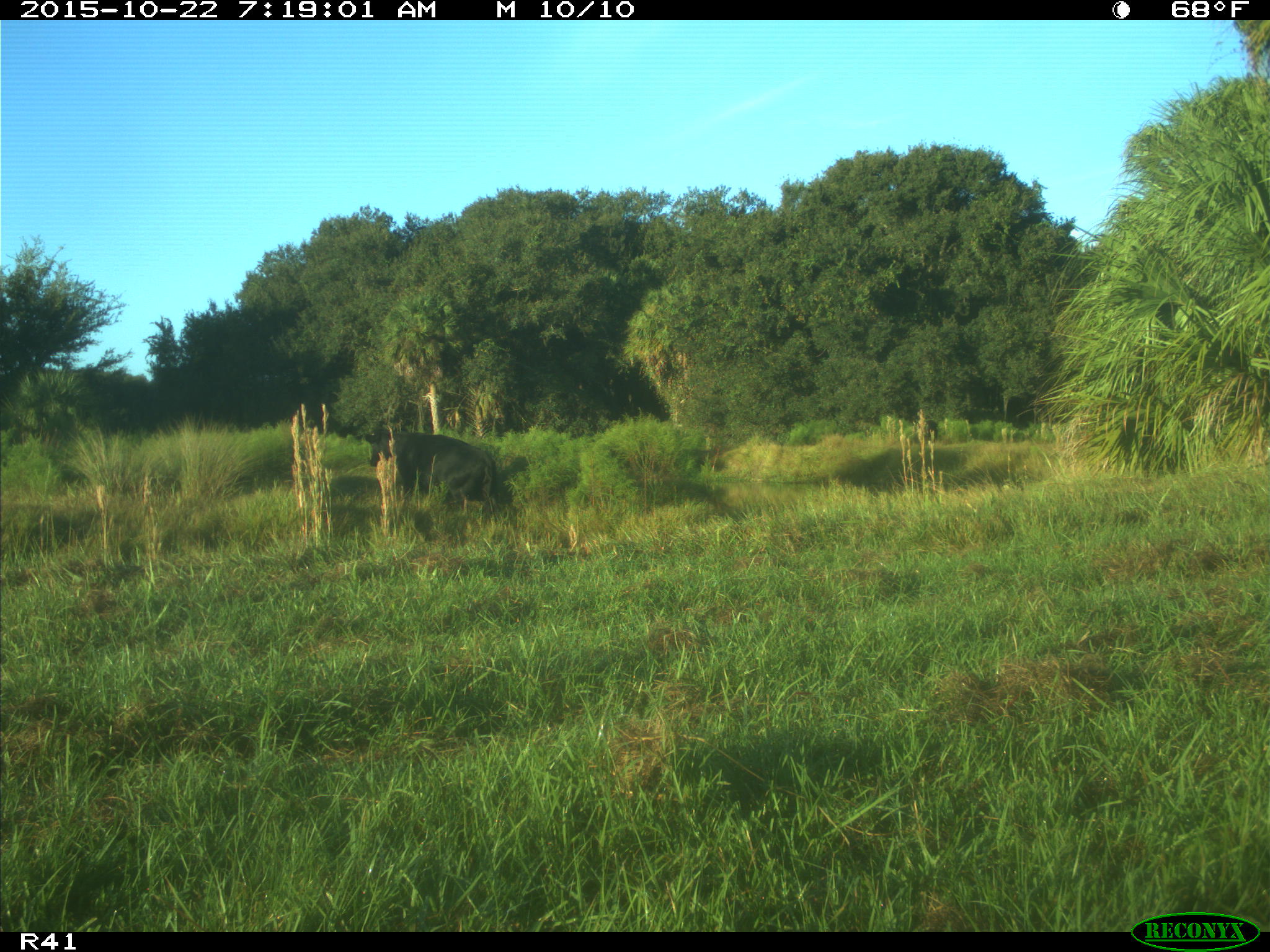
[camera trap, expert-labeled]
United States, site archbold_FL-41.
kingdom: Animalia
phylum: Chordata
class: Mammalia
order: Artiodactyla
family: Bovidae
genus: Bos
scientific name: Bos taurus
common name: domestic cow